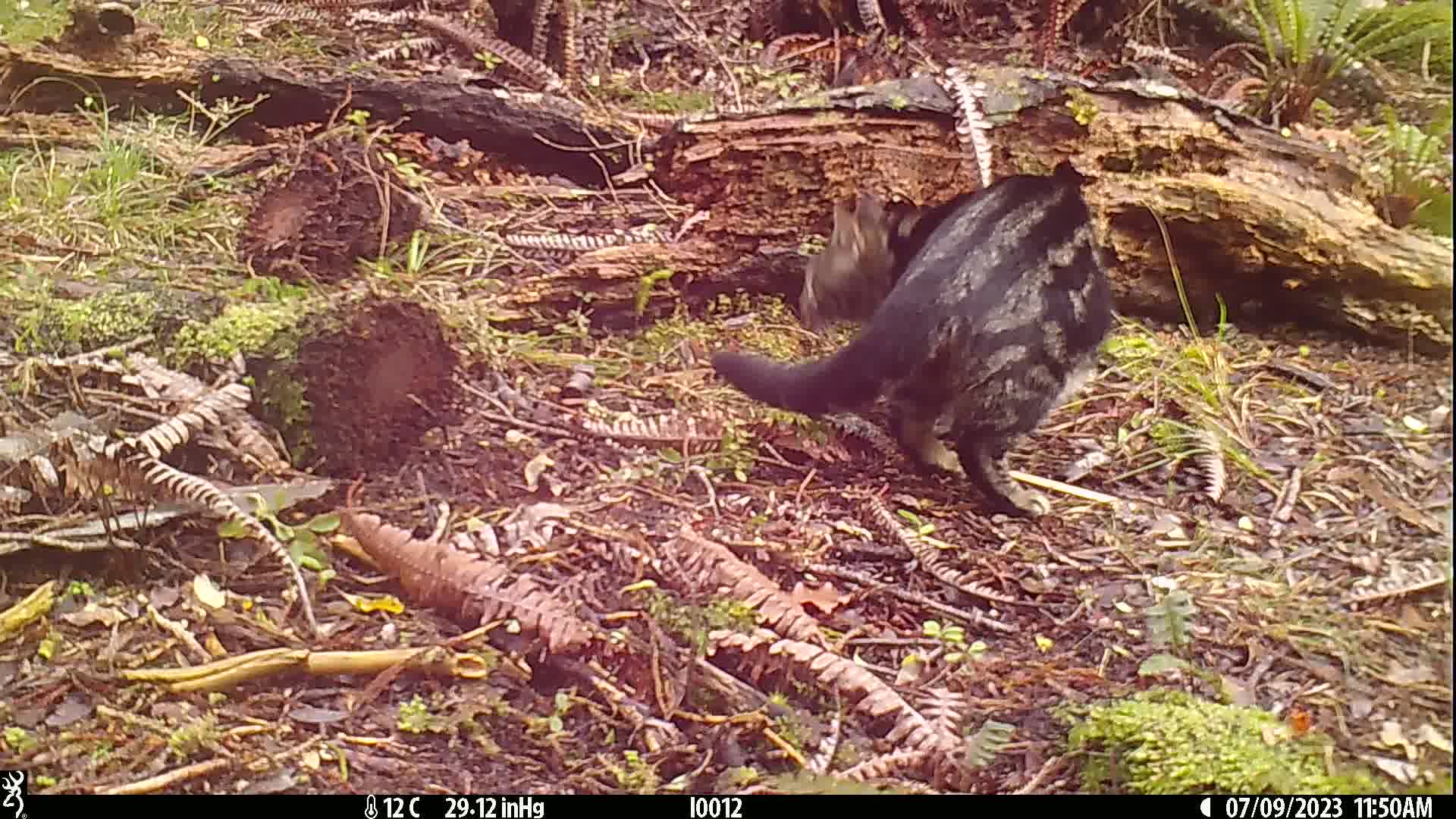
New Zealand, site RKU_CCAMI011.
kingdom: Animalia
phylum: Chordata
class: Mammalia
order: Carnivora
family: Felidae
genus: Felis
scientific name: Felis catus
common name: domestic cat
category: cat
Cat (domestic cat) (Felis catus).